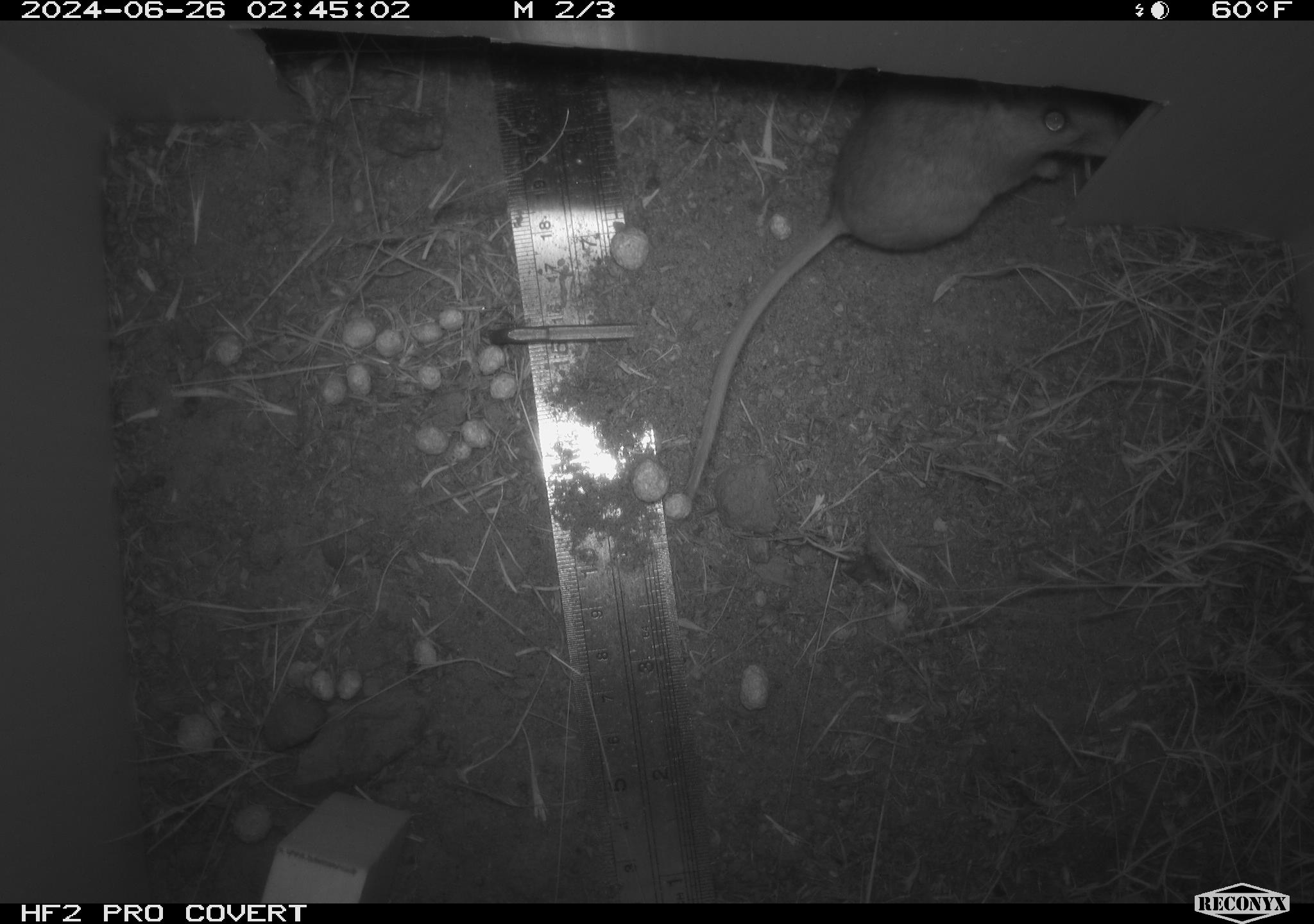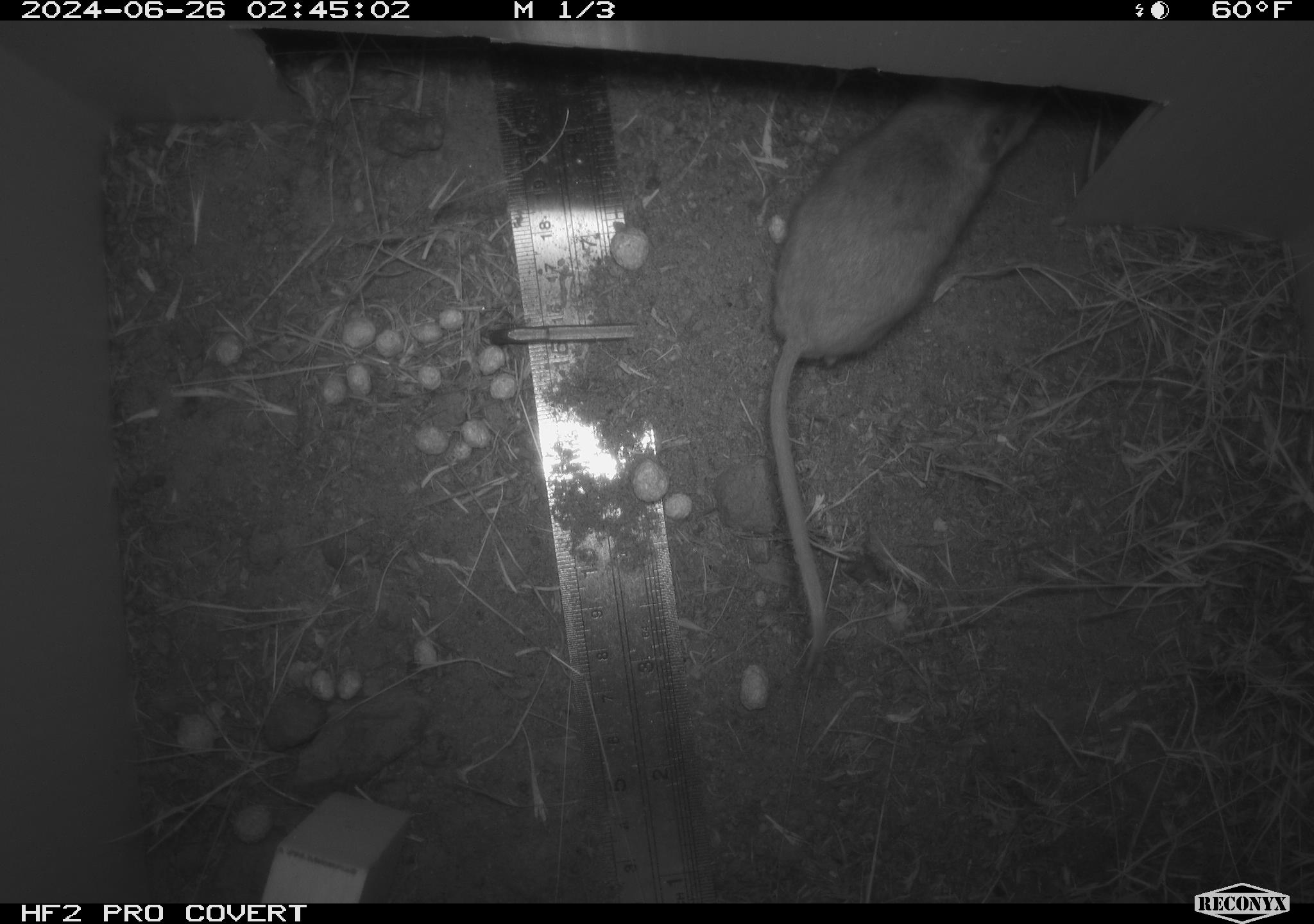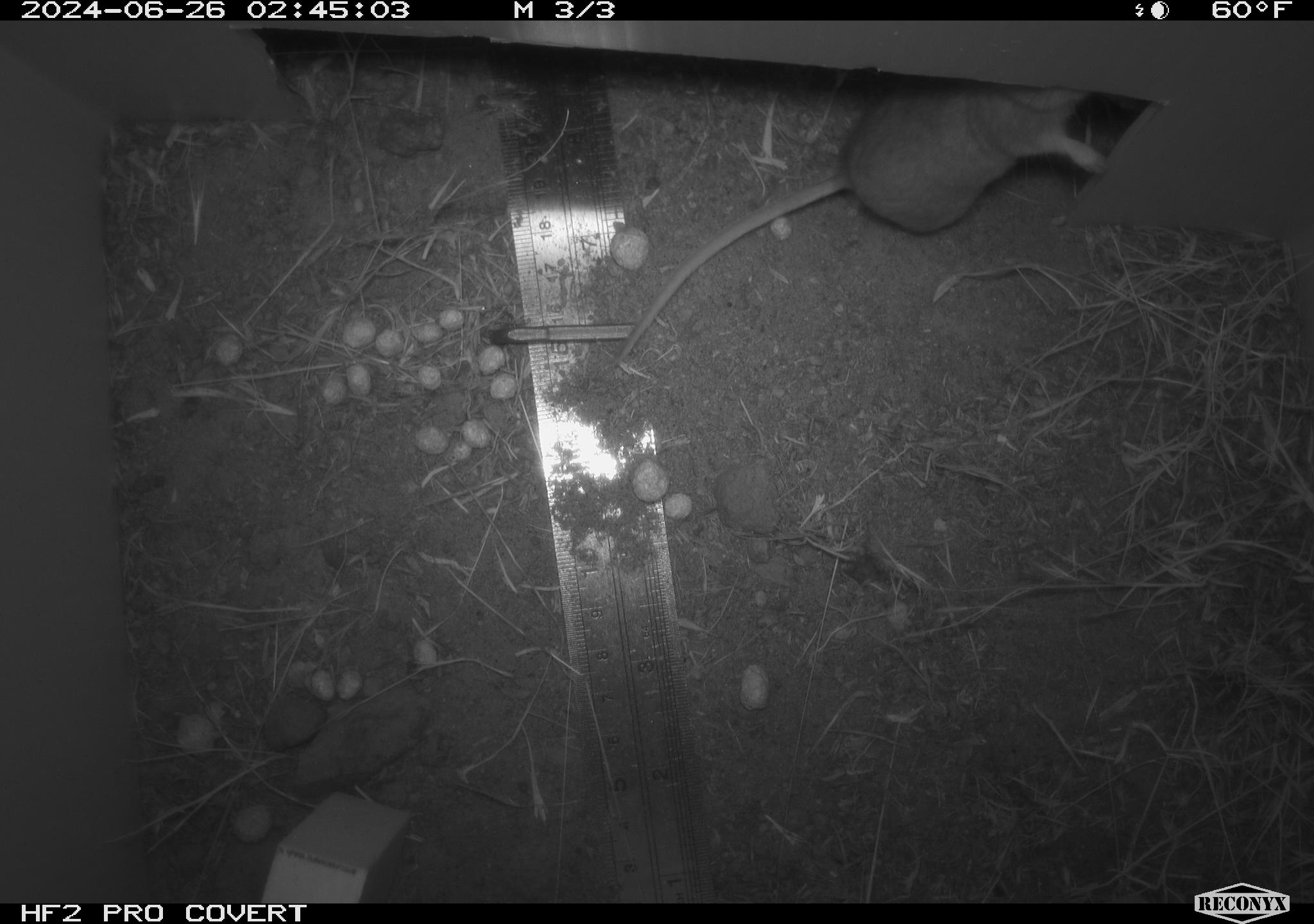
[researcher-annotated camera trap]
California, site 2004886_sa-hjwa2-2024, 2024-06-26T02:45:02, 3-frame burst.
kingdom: Animalia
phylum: Chordata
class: Mammalia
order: Rodentia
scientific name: Rodentia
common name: rodent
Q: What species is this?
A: Rodent (Rodentia).